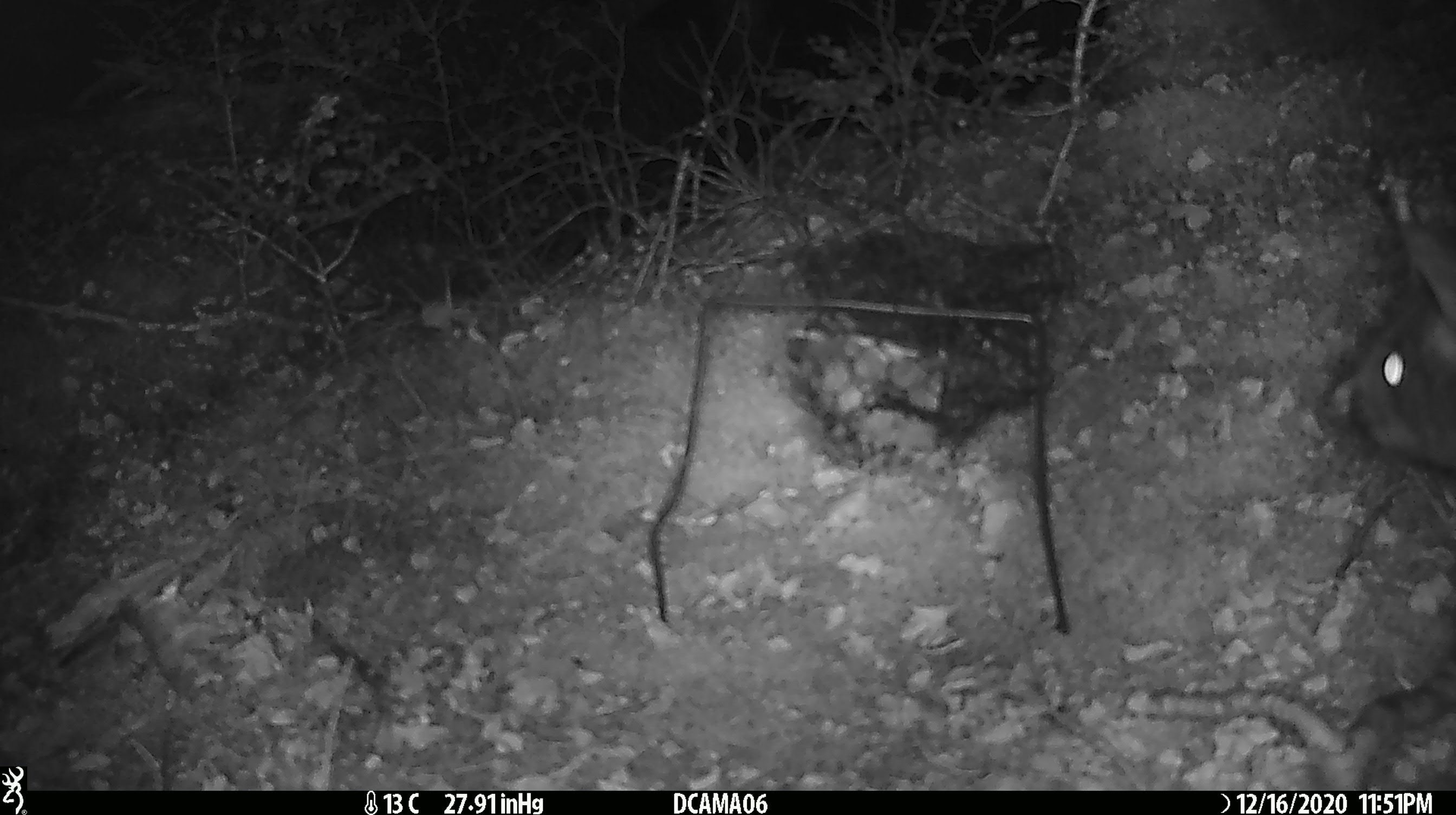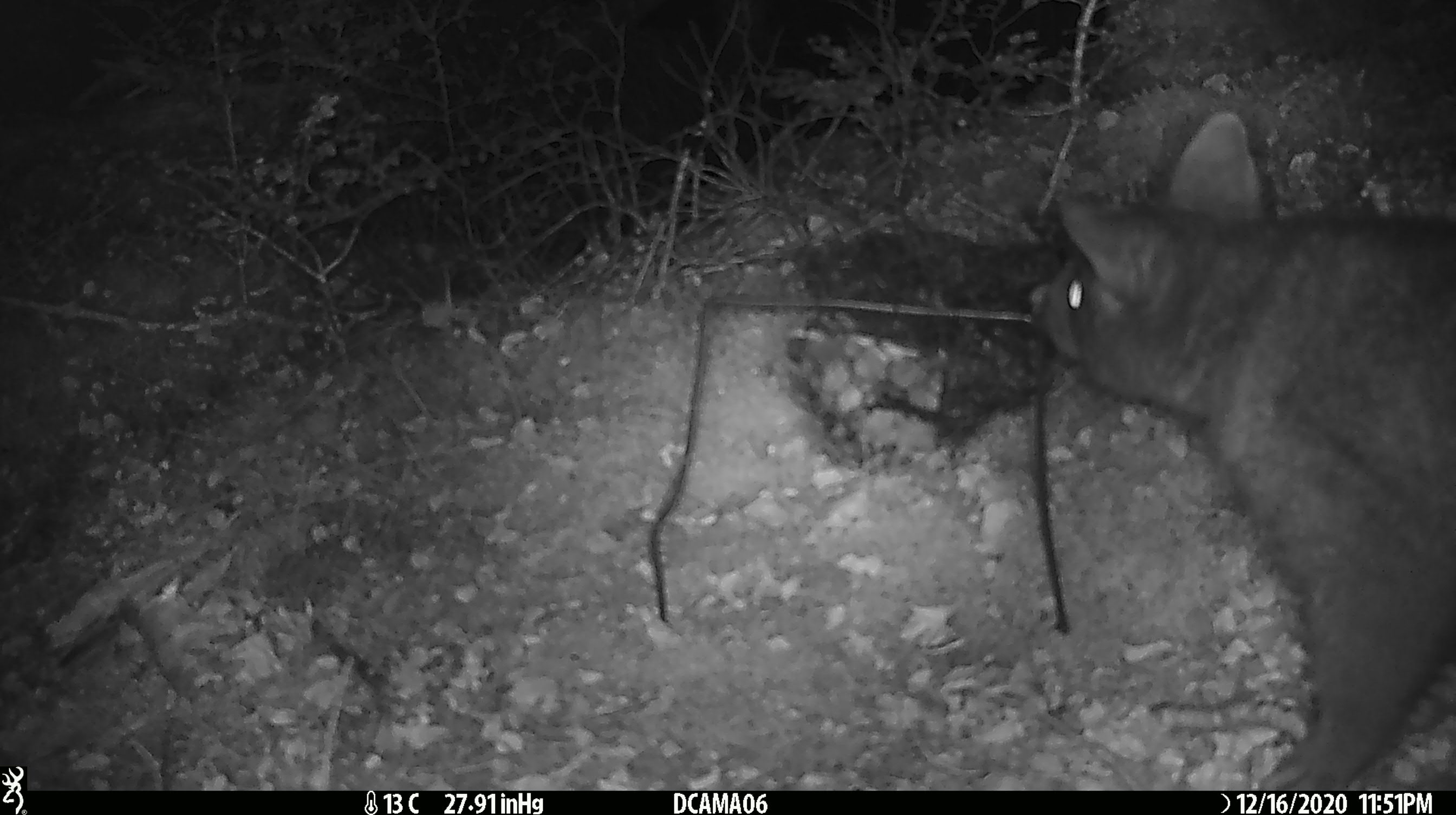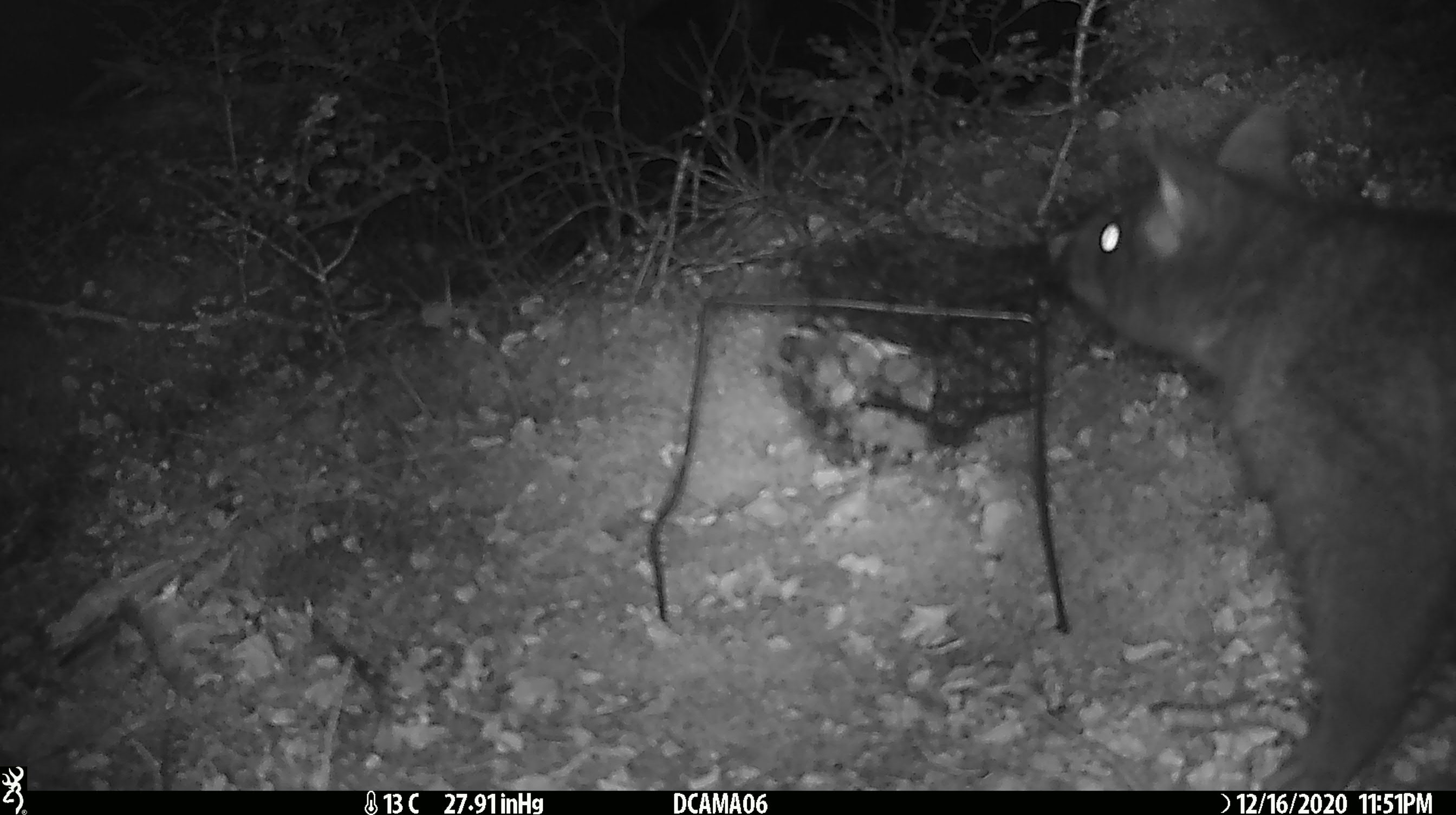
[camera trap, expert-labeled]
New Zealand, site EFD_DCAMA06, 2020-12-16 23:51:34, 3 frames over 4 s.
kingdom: Animalia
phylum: Chordata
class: Mammalia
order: Diprotodontia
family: Phalangeridae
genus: Trichosurus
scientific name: Trichosurus vulpecula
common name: common brushtail possum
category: possum